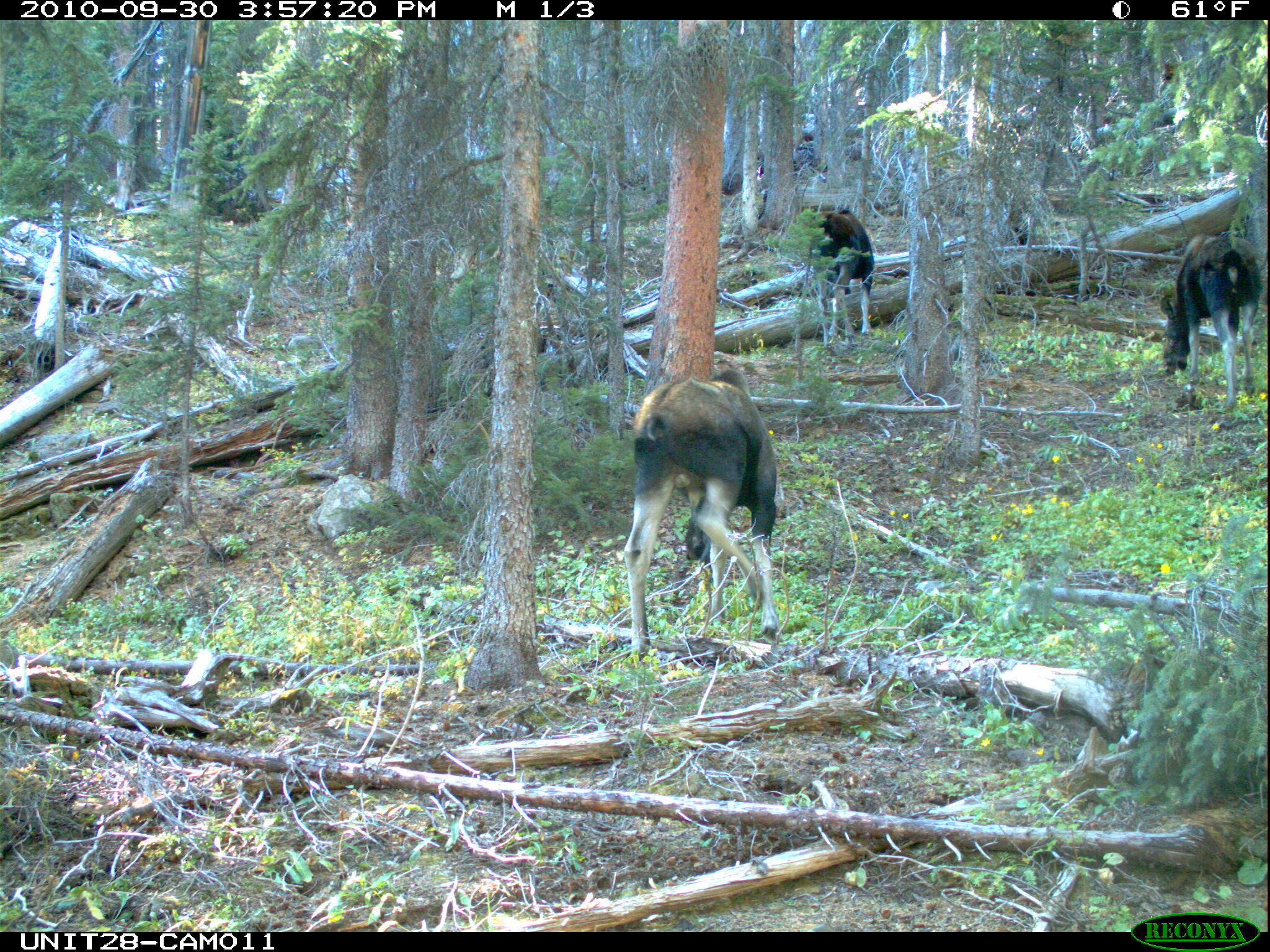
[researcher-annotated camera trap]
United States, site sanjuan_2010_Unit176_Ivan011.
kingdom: Animalia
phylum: Chordata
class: Mammalia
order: Artiodactyla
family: Cervidae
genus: Alces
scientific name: Alces alces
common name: moose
Alces alces (moose).